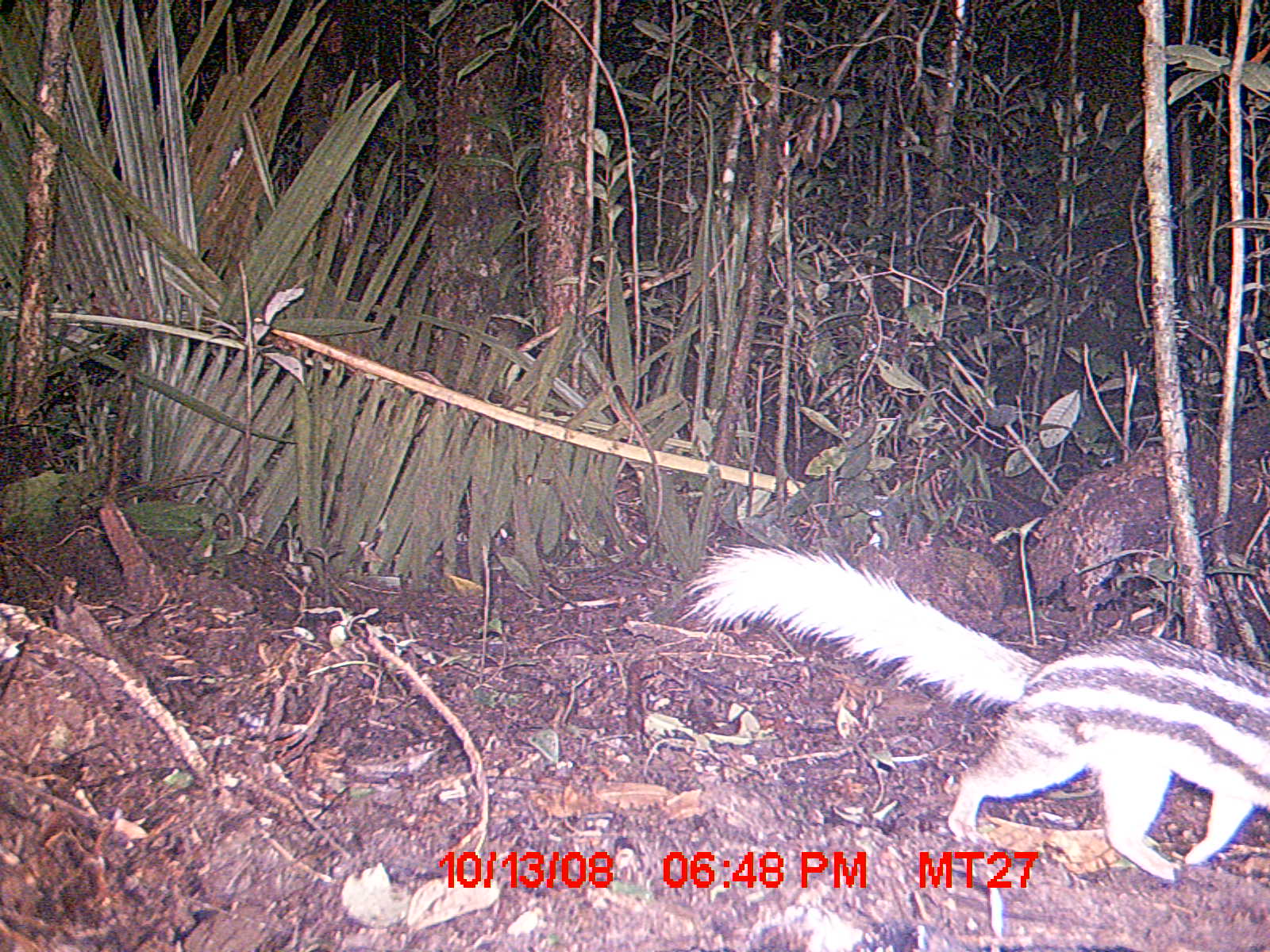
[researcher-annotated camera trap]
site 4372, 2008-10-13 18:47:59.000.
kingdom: Animalia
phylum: Chordata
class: Mammalia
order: Carnivora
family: Eupleridae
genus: Galidictis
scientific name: Galidictis fasciata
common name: broad-striped vontsira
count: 1